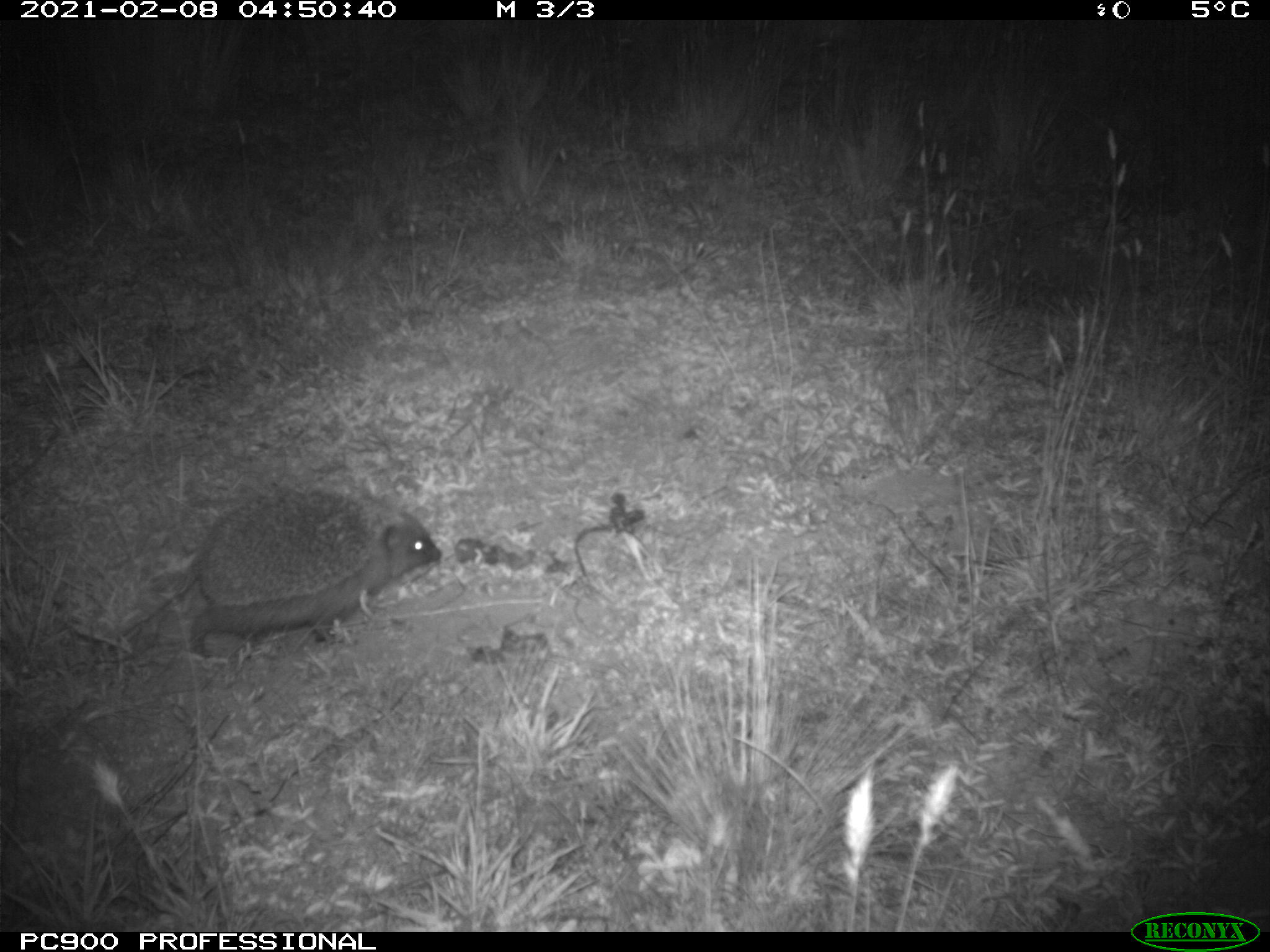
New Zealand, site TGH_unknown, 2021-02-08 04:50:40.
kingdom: Animalia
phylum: Chordata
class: Mammalia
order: Eulipotyphla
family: Erinaceidae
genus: Erinaceus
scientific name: Erinaceus europaeus europaeus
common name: european hedgehog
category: hedgehog